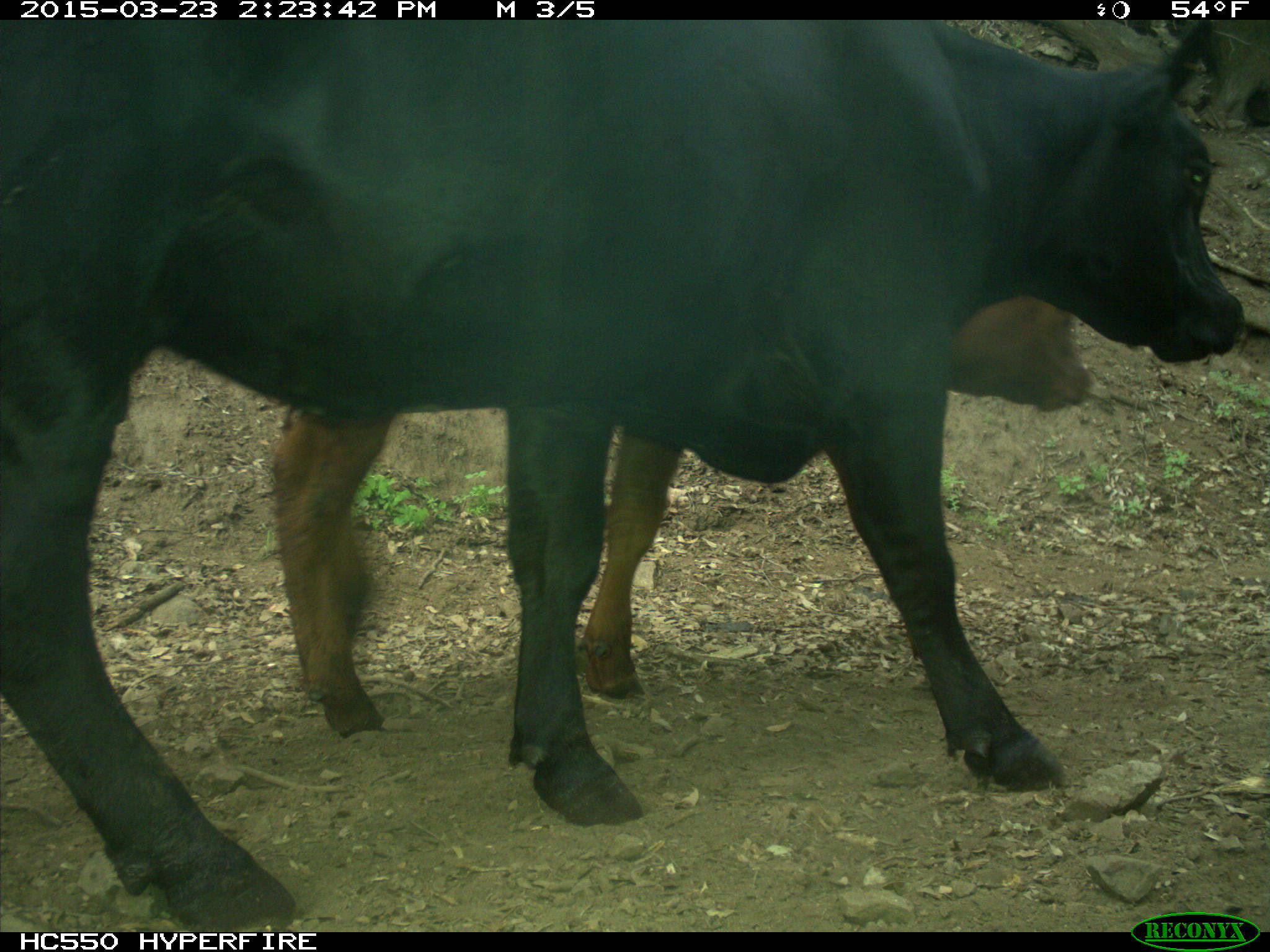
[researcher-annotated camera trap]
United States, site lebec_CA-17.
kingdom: Animalia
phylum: Chordata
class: Mammalia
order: Artiodactyla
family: Bovidae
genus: Bos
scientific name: Bos taurus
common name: domestic cow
Bos taurus (domestic cow).